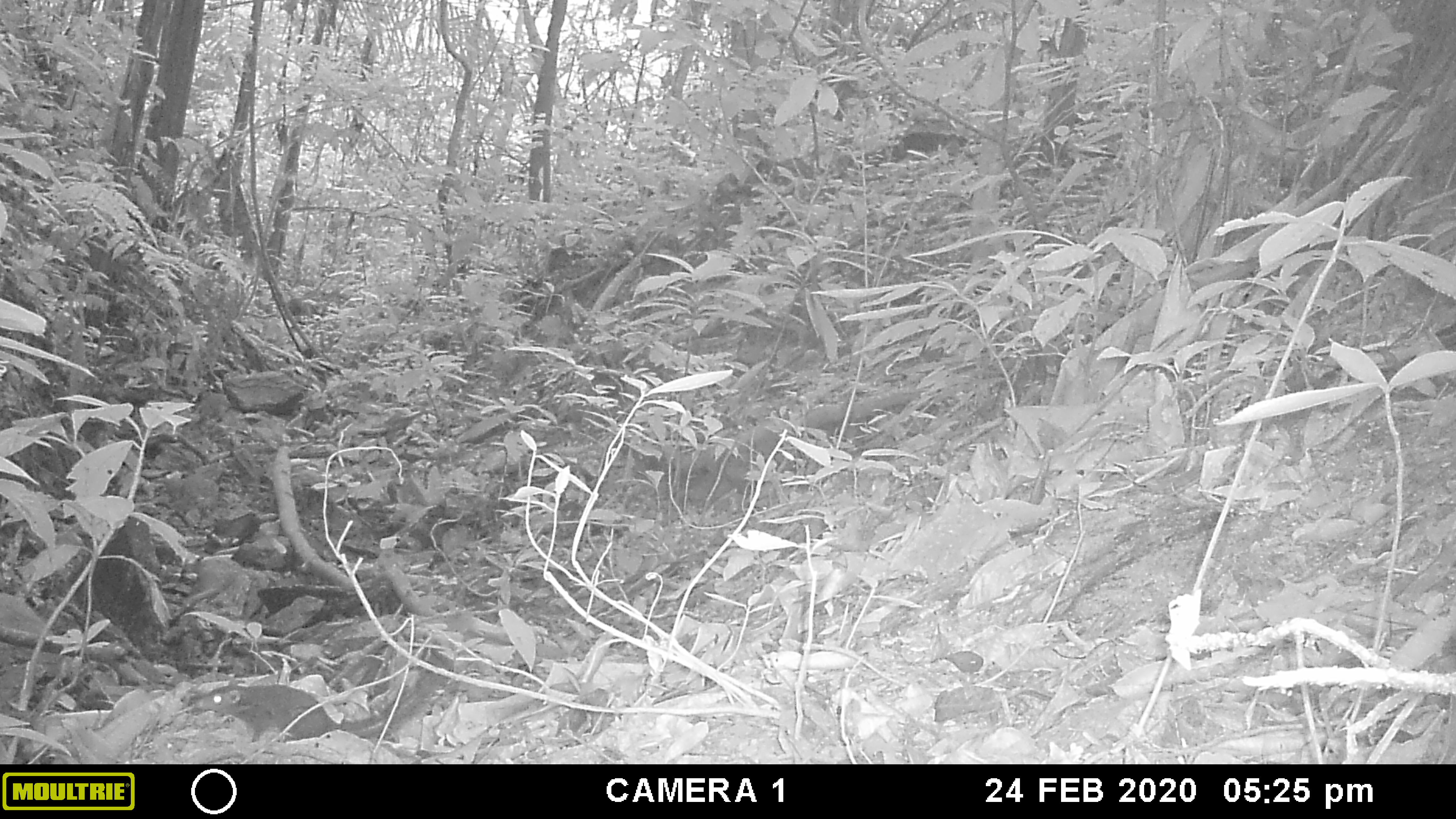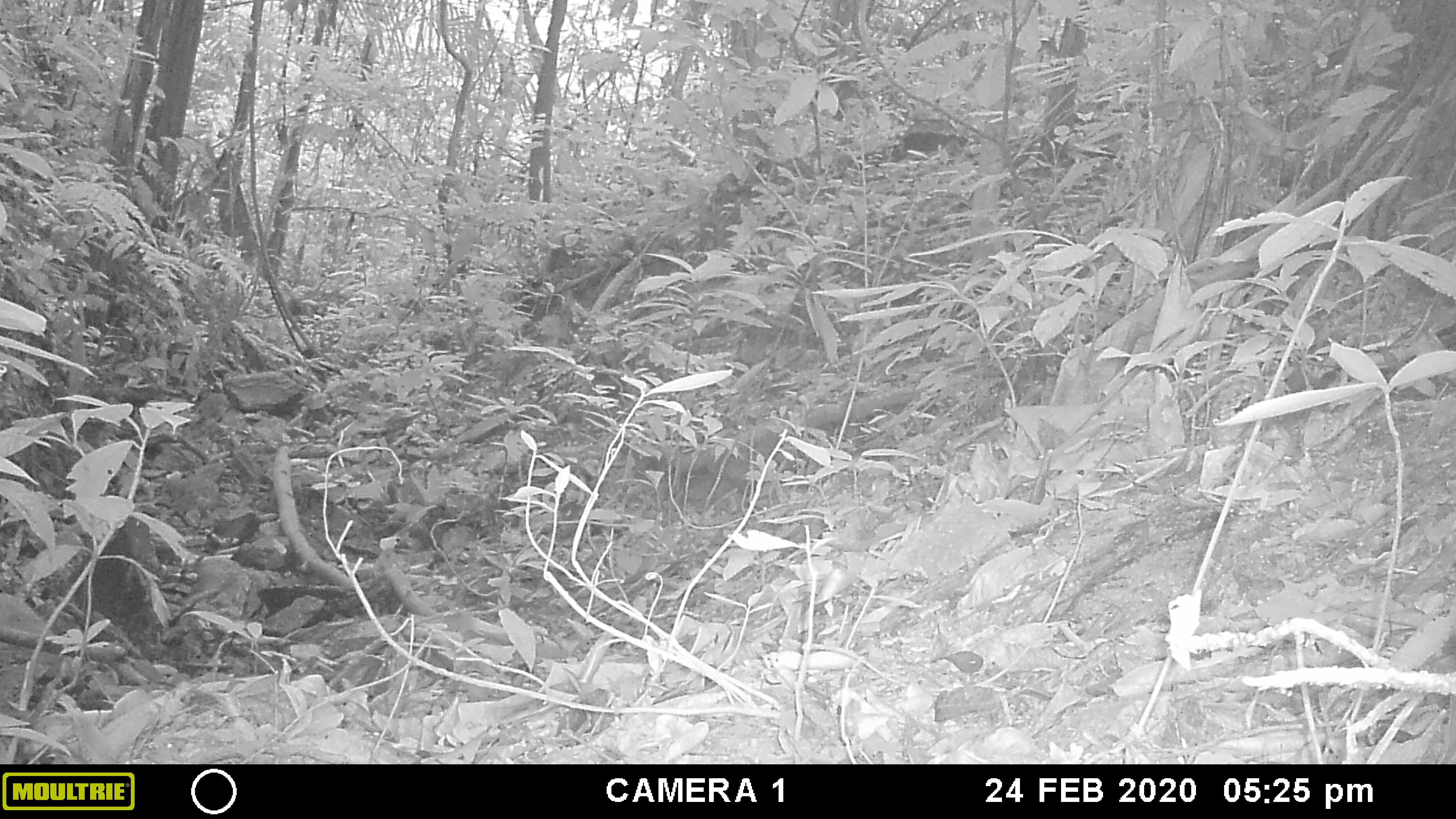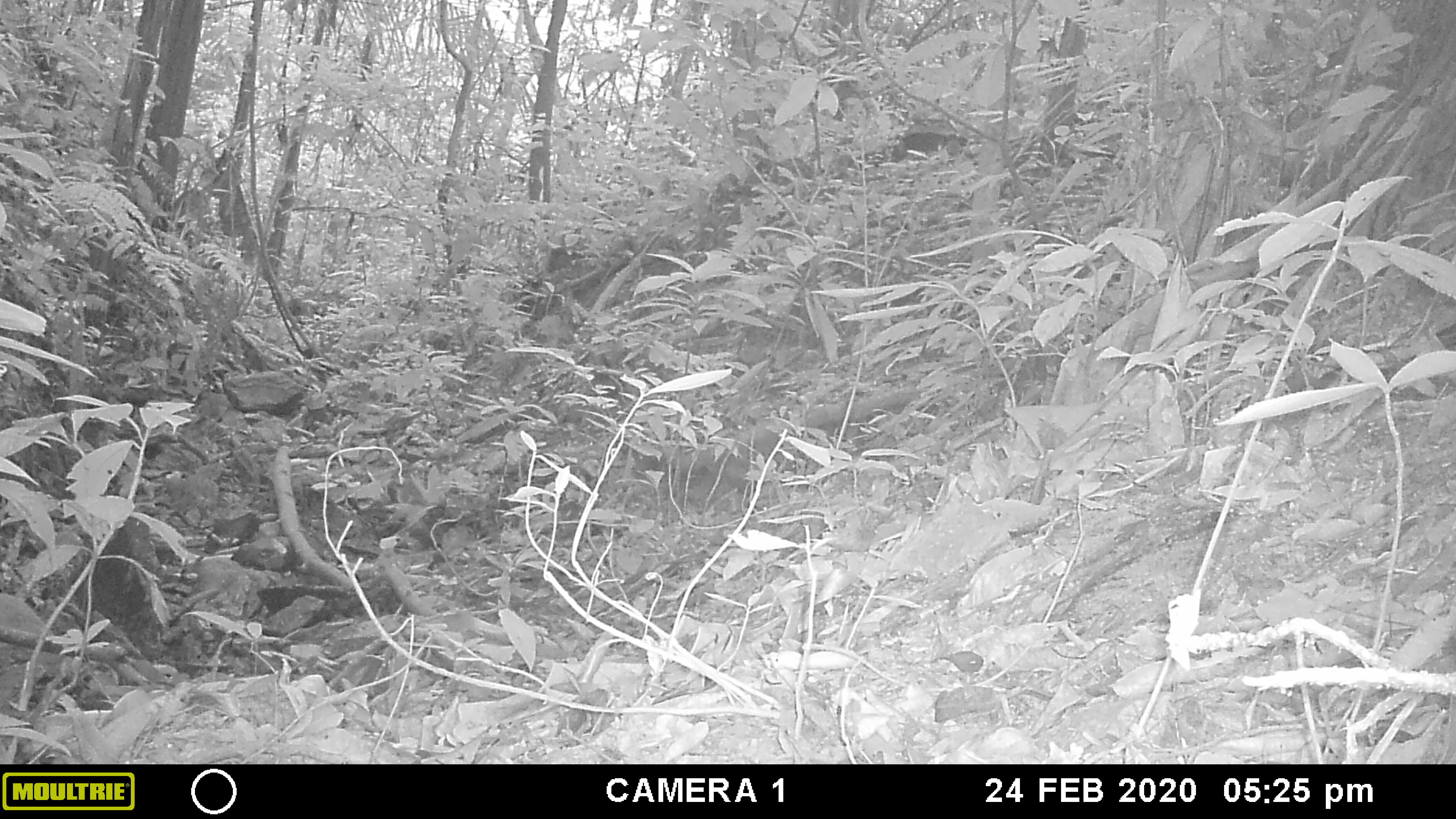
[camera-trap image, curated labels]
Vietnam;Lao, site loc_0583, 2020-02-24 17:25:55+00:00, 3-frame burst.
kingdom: Animalia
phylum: Chordata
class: Mammalia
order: Scandentia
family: Tupaiidae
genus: Tupaia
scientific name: Tupaia belangeri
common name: northern treeshrew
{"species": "northern treeshrew (Tupaia belangeri)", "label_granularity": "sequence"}